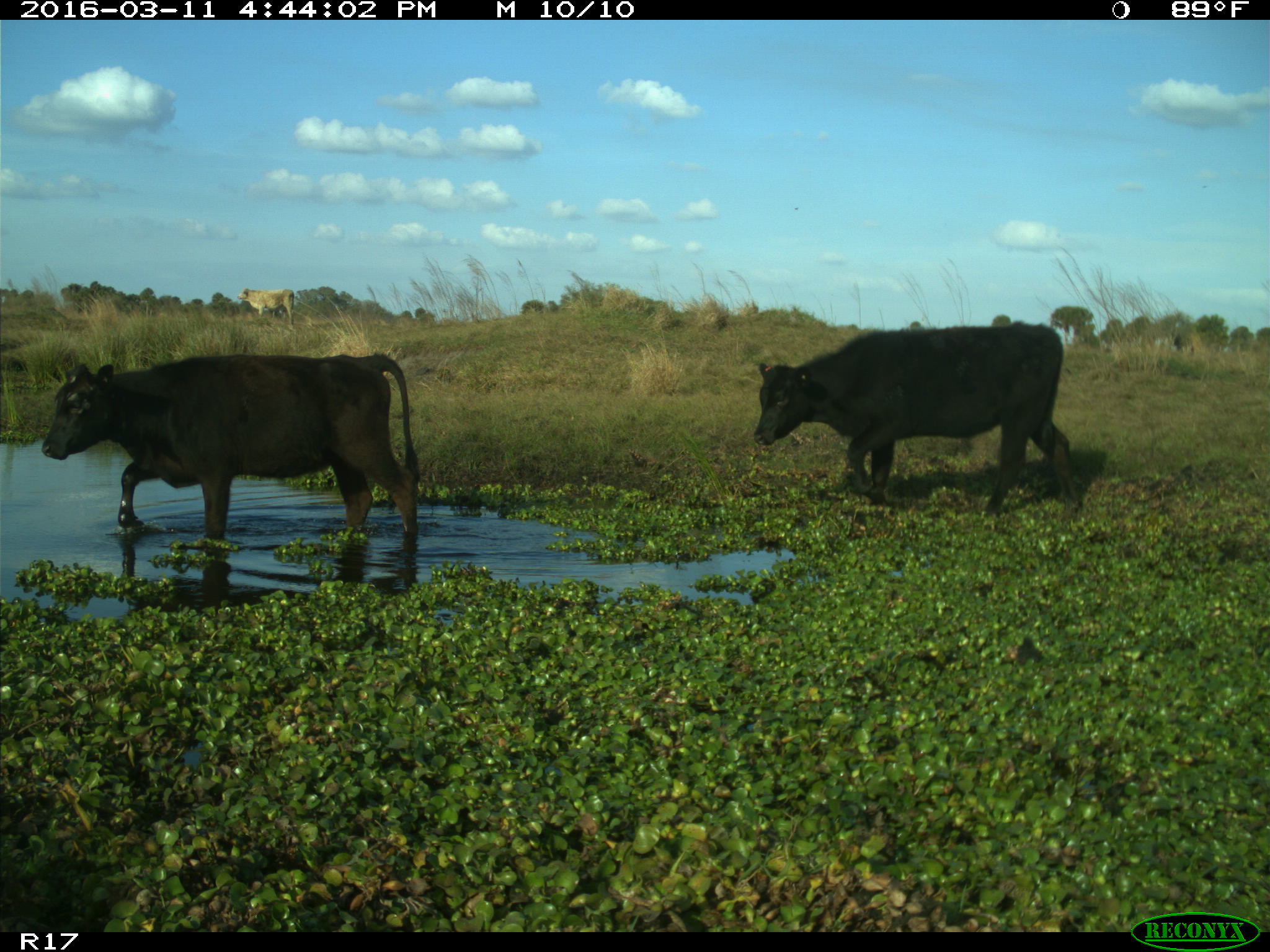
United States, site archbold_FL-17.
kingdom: Animalia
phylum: Chordata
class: Mammalia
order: Artiodactyla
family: Bovidae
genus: Bos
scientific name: Bos taurus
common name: domestic cow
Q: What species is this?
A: Bos taurus (domestic cow).